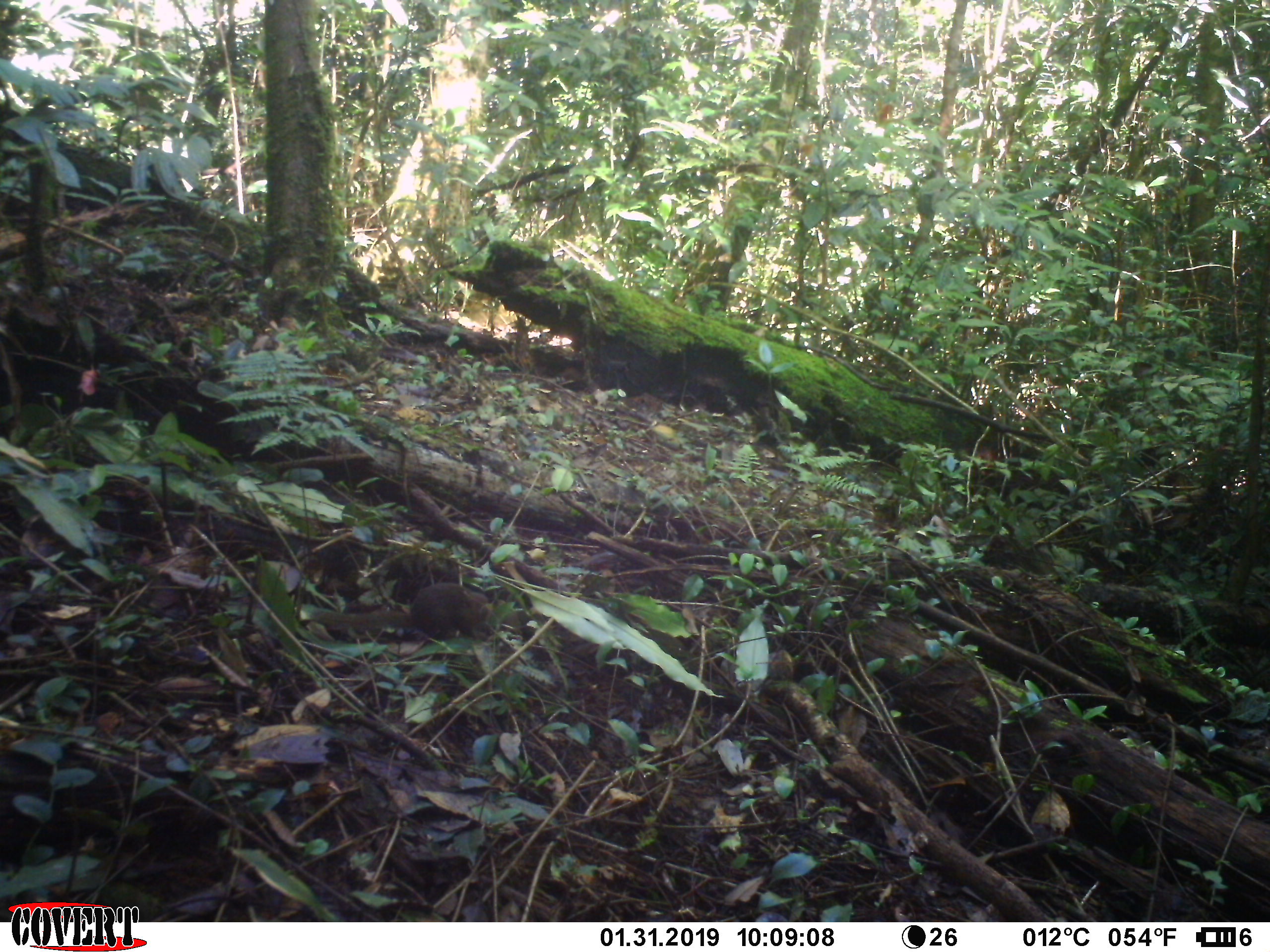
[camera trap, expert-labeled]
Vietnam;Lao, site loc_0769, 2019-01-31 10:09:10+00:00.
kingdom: Animalia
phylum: Chordata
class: Mammalia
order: Scandentia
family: Tupaiidae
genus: Tupaia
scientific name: Tupaia belangeri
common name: northern treeshrew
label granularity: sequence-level